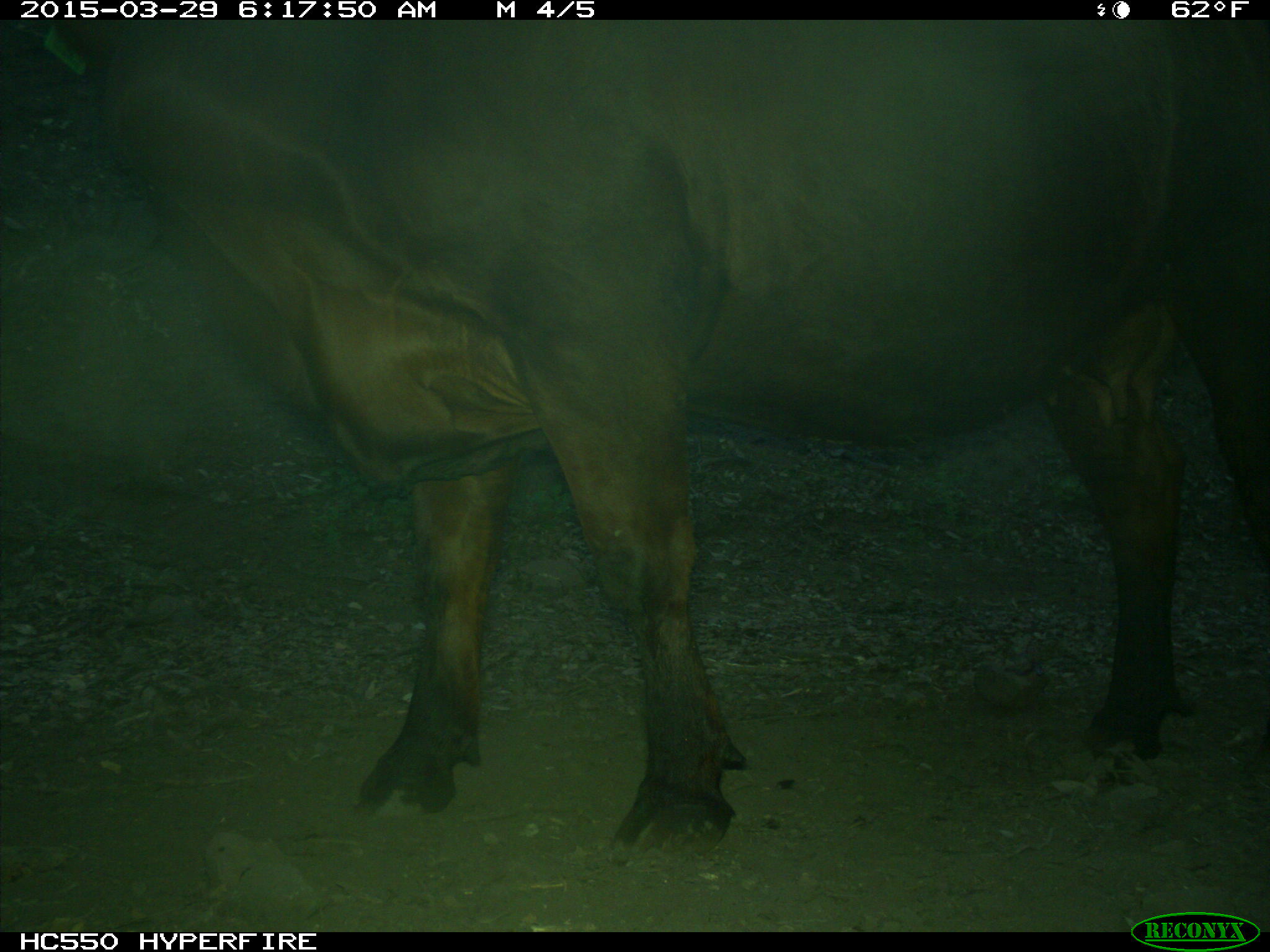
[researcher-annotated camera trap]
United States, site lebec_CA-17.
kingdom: Animalia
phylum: Chordata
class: Mammalia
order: Artiodactyla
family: Bovidae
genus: Bos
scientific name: Bos taurus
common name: domestic cow